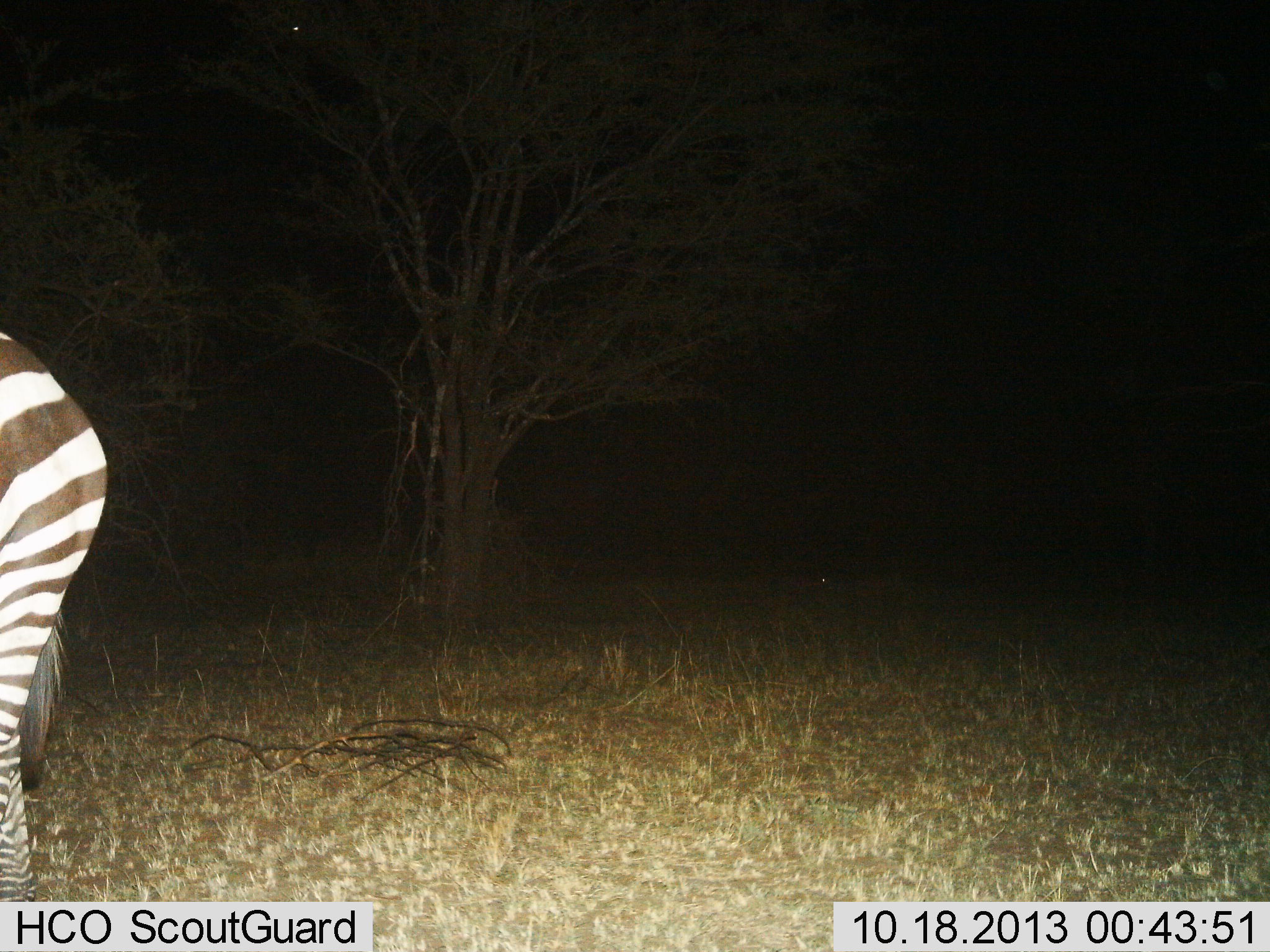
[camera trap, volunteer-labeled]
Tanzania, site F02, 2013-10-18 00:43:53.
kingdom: Animalia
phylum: Chordata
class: Mammalia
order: Perissodactyla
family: Equidae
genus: Equus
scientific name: Equus quagga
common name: plains zebra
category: zebra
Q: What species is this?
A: Zebra (plains zebra) (Equus quagga).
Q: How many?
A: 1.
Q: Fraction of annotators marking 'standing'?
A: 100%.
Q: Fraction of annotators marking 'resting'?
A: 0%.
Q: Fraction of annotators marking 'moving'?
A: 0%.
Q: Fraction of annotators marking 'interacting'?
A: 0%.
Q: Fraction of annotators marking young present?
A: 0%.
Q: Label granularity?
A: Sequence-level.